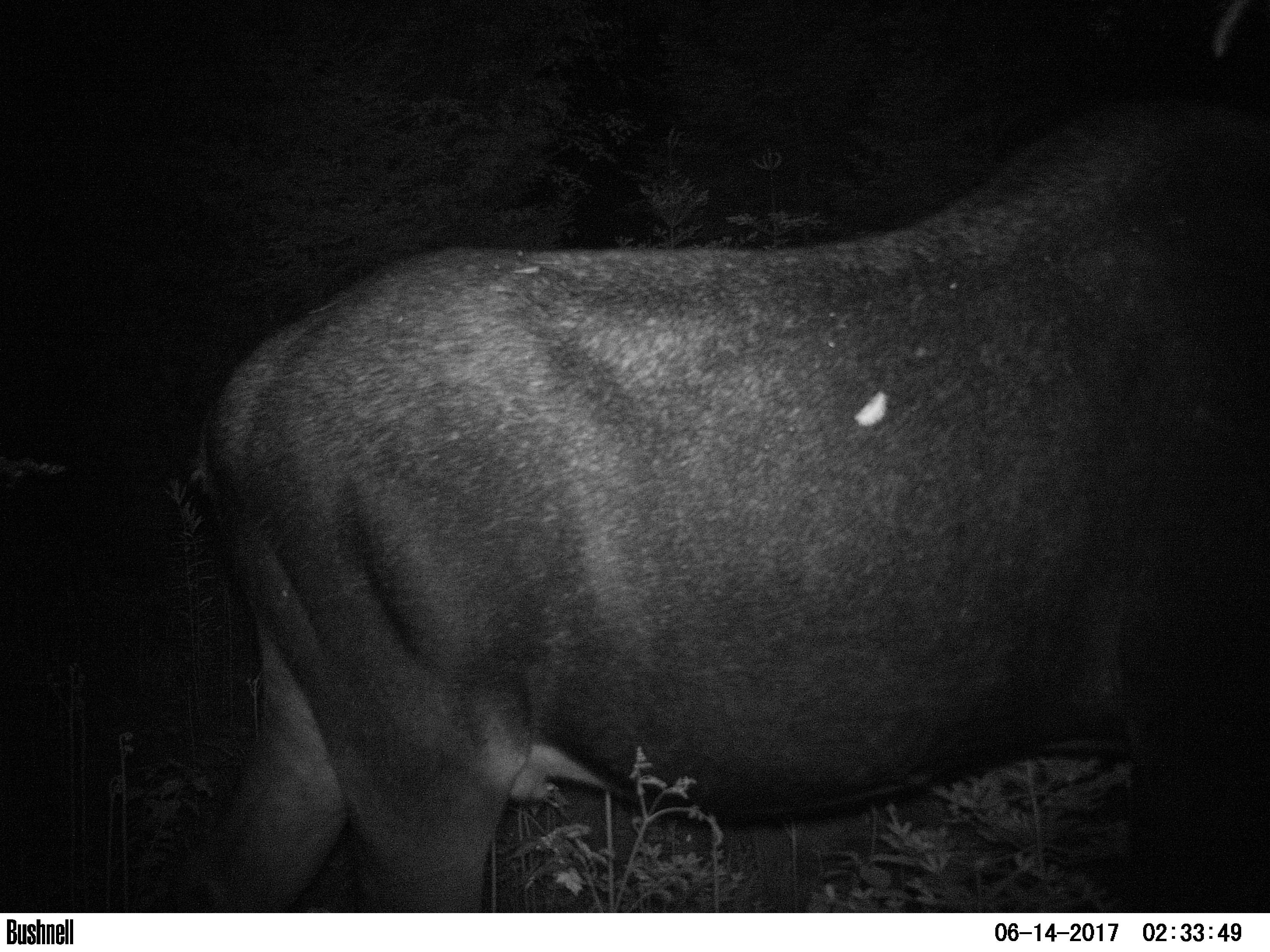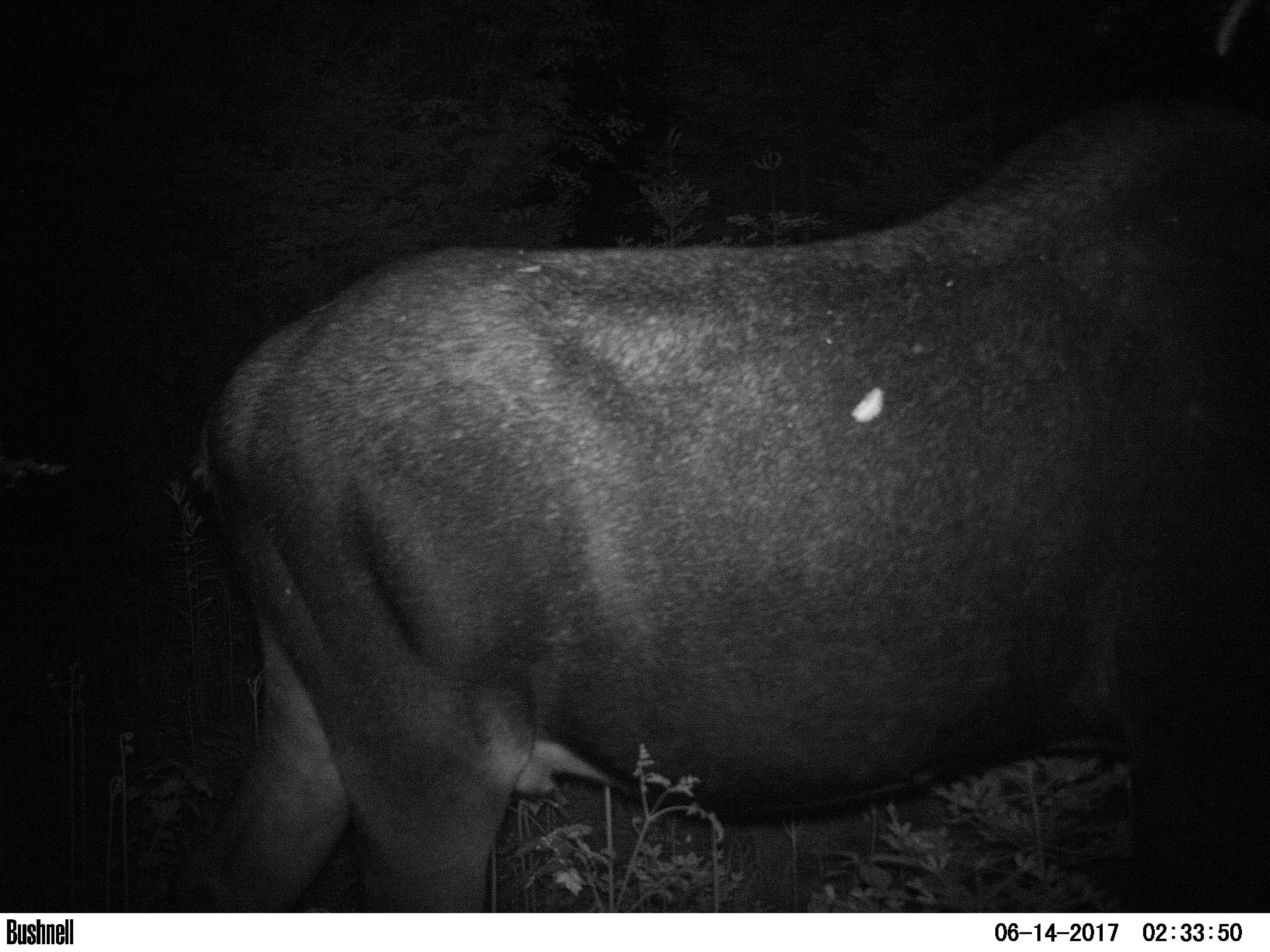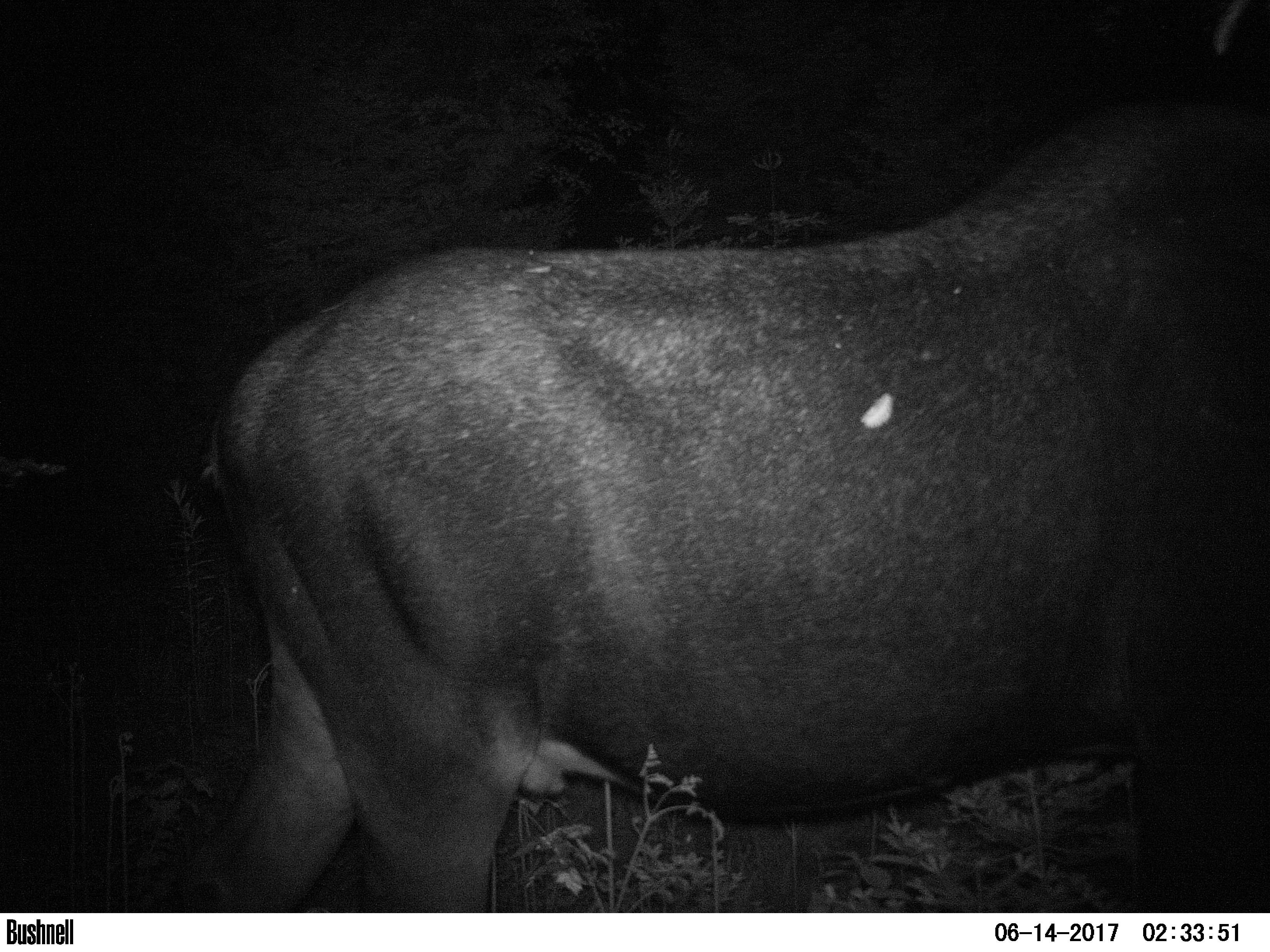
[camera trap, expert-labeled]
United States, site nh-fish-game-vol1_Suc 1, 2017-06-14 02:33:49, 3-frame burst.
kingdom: Animalia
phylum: Chordata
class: Mammalia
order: Artiodactyla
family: Cervidae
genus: Alces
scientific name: Alces alces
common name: moose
Moose (Alces alces).